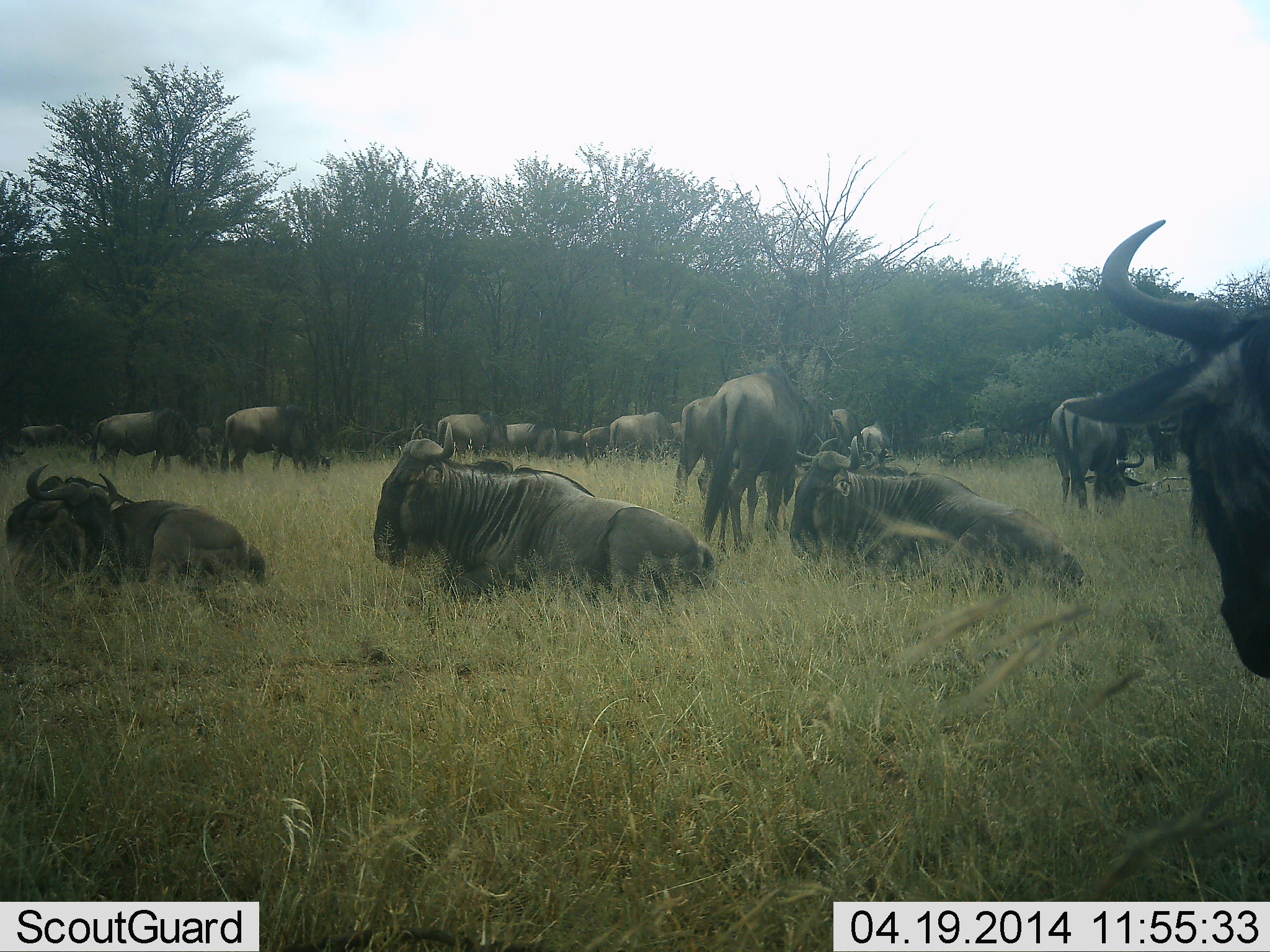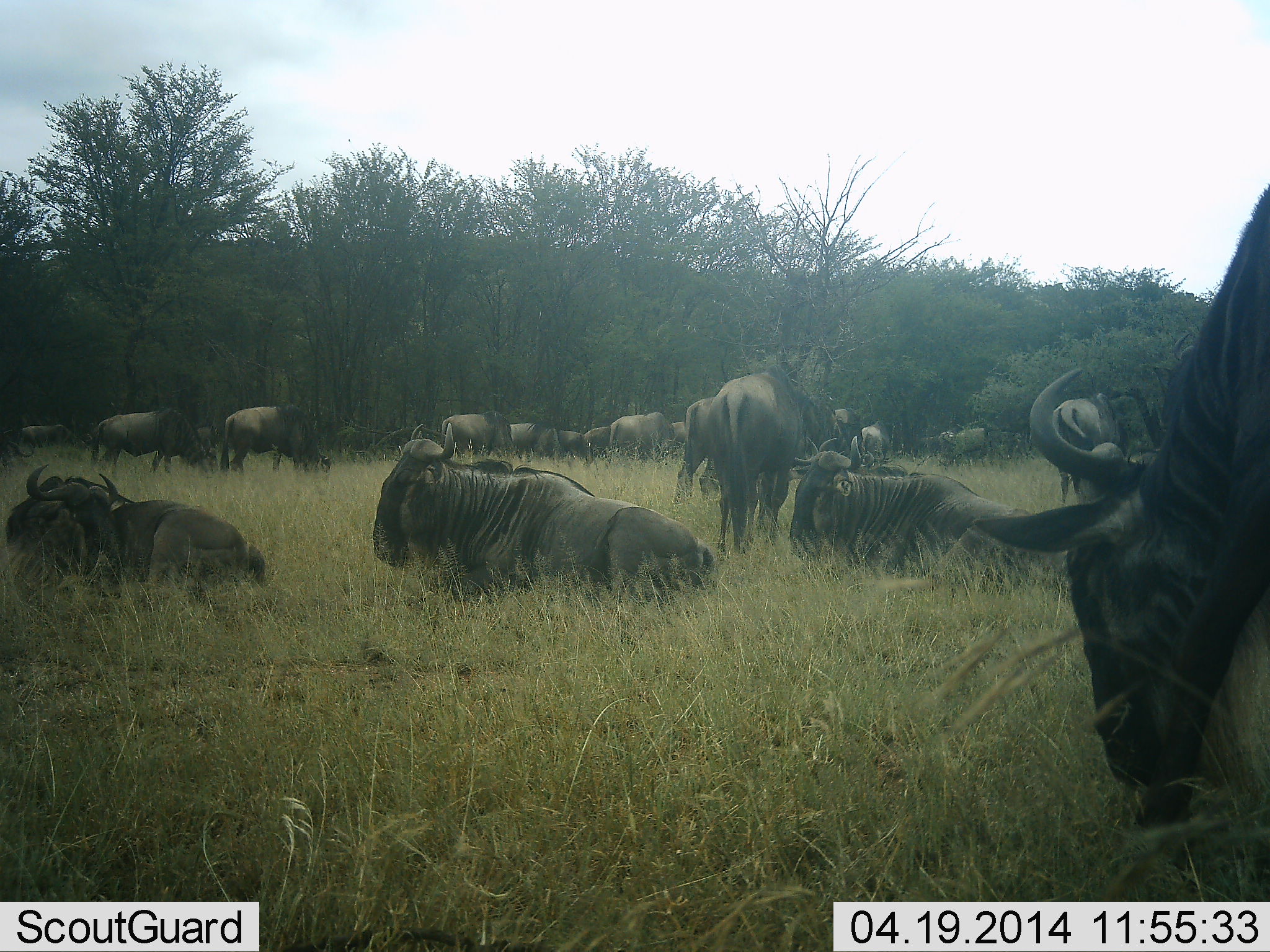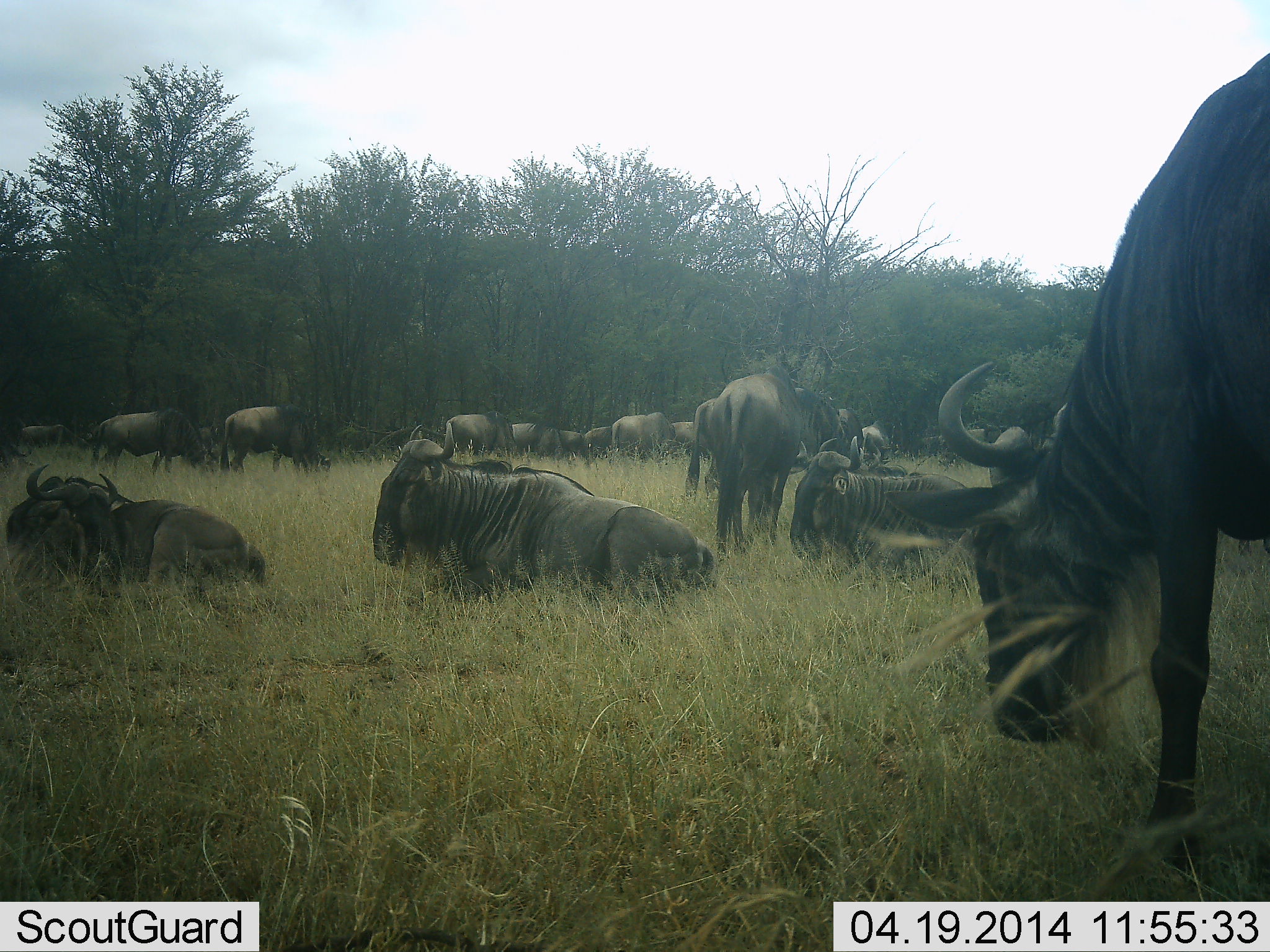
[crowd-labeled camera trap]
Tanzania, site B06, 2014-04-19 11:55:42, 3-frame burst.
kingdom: Animalia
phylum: Chordata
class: Mammalia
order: Artiodactyla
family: Bovidae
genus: Connochaetes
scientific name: Connochaetes taurinus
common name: blue wildebeest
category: wildebeest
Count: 11-50.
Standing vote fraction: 42%.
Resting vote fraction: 97%.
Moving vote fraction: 24%.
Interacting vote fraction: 6%.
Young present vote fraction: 0%.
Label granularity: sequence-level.